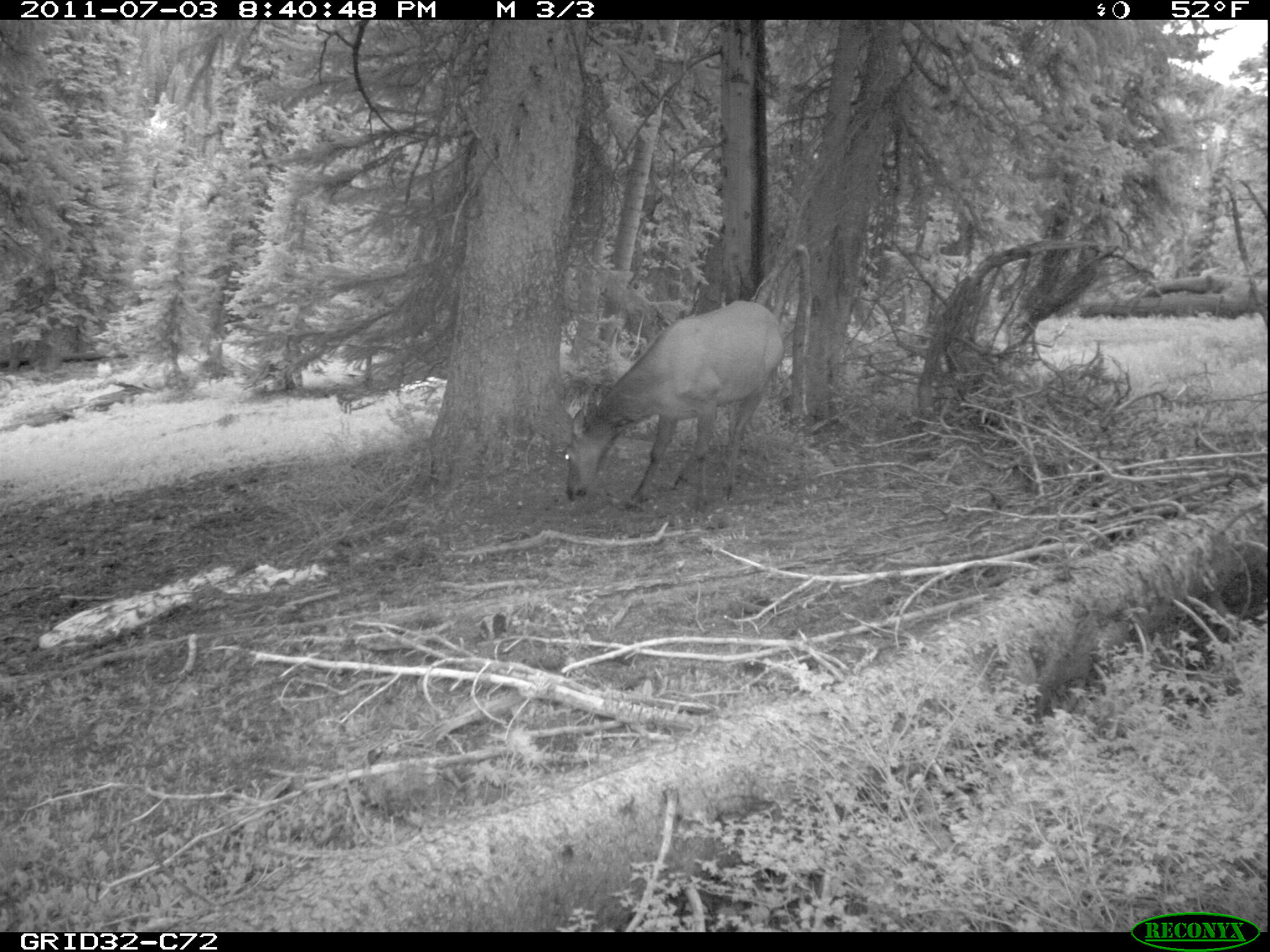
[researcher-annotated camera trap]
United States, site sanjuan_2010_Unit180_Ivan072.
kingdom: Animalia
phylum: Chordata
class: Mammalia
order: Artiodactyla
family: Cervidae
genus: Cervus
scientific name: Cervus elaphus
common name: red deer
Cervus elaphus (red deer).